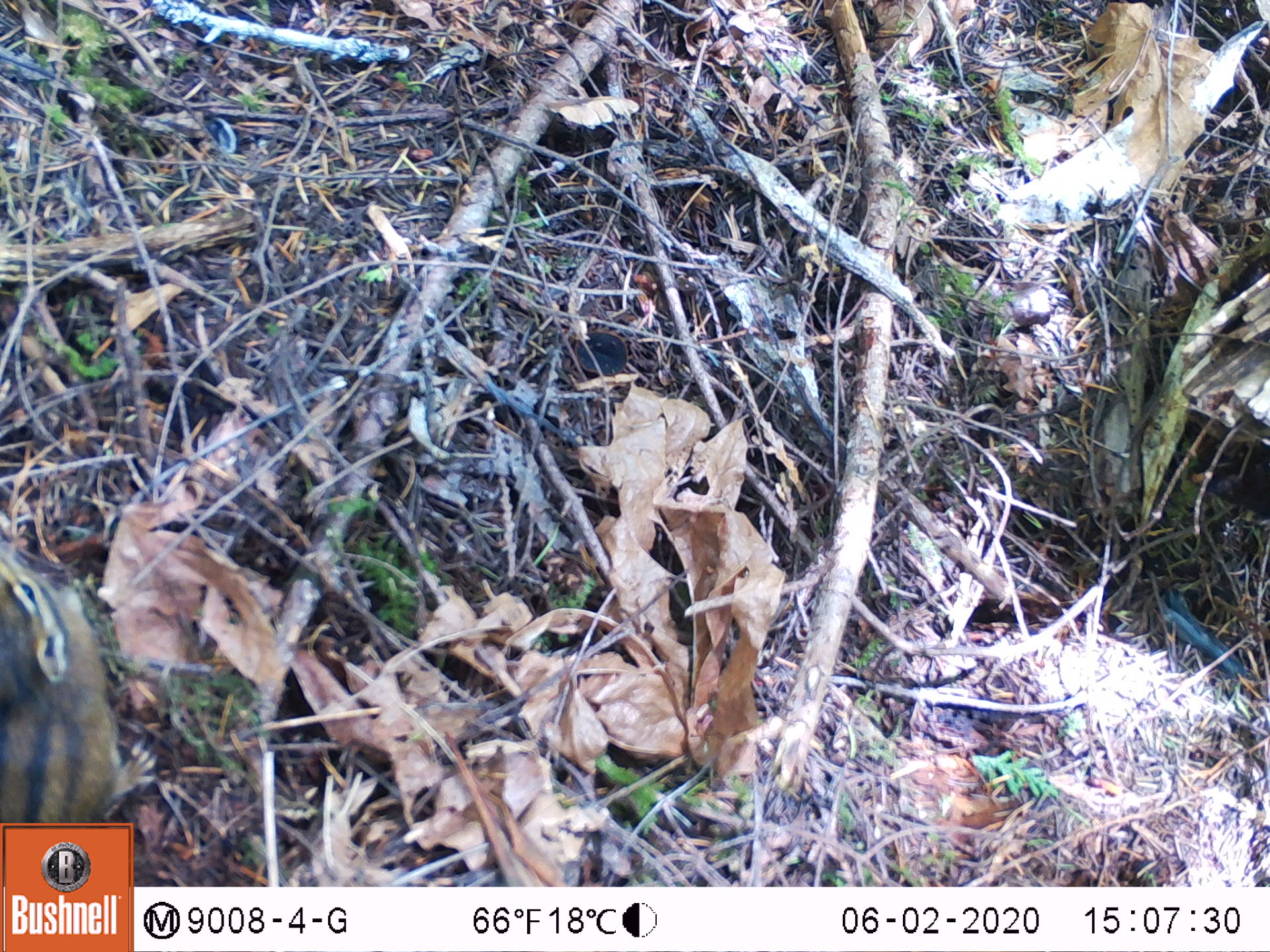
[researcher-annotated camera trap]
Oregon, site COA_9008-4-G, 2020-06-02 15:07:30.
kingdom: Animalia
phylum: Chordata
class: Mammalia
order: Rodentia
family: Sciuridae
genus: Neotamias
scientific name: Neotamias townsendii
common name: townsend's chipmunk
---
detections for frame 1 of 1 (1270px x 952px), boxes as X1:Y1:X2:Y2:
townsend's chipmunk: 0:527:166:807